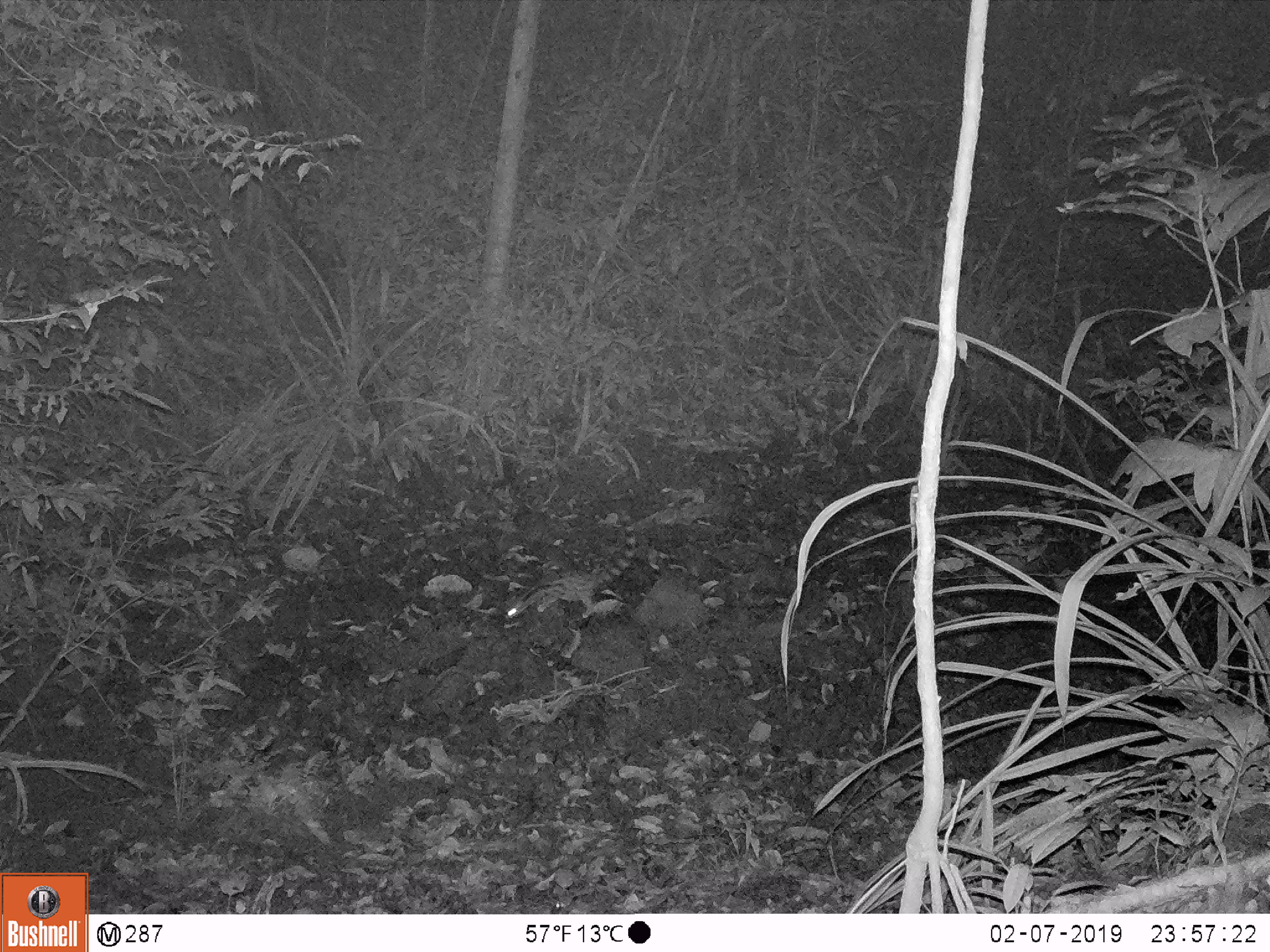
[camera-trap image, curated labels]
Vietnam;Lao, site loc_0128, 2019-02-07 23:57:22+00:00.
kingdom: Animalia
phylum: Chordata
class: Mammalia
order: Carnivora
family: Prionodontidae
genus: Prionodon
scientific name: Prionodon pardicolor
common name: spotted linsang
Spotted linsang (Prionodon pardicolor). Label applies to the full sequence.